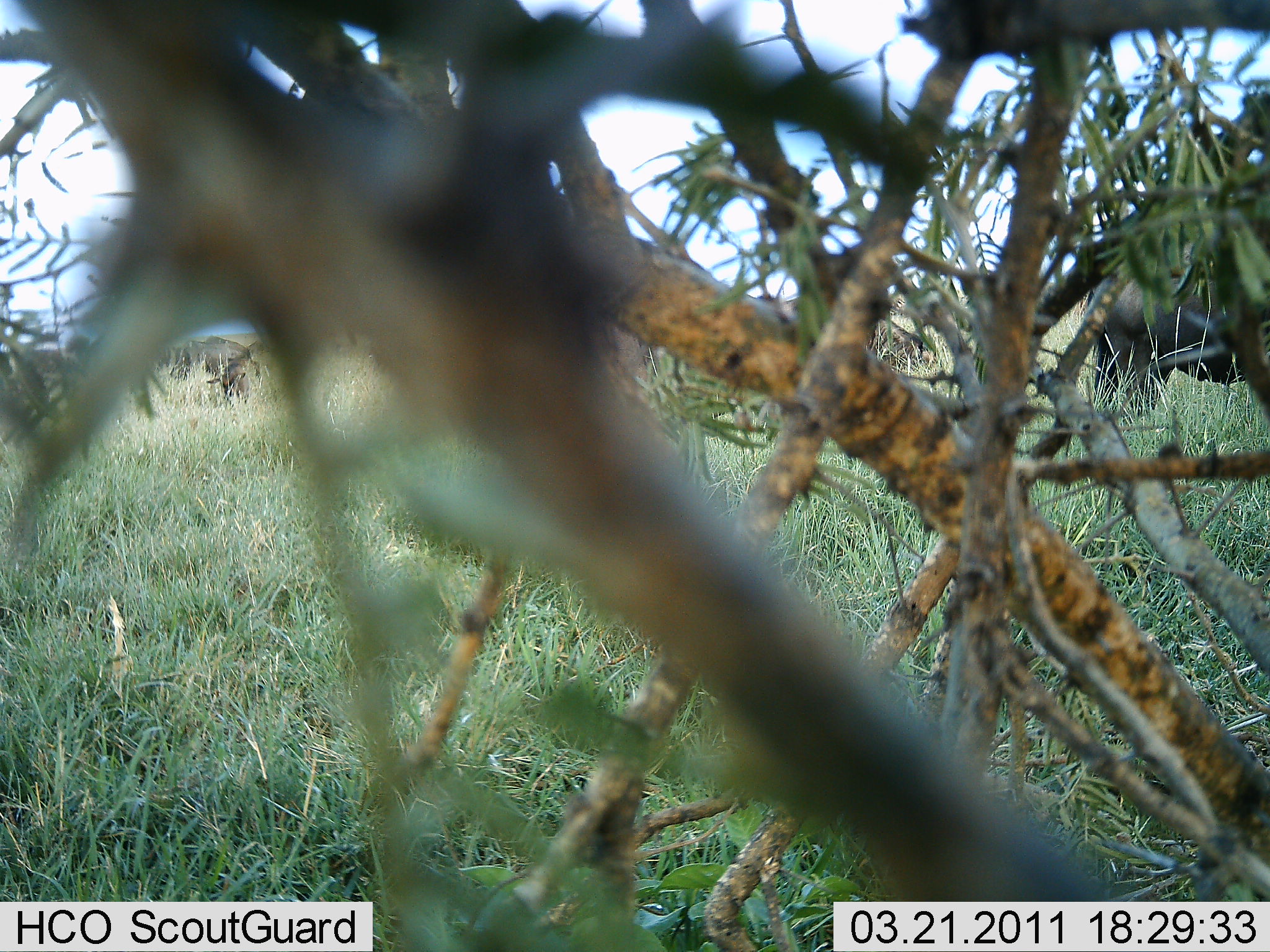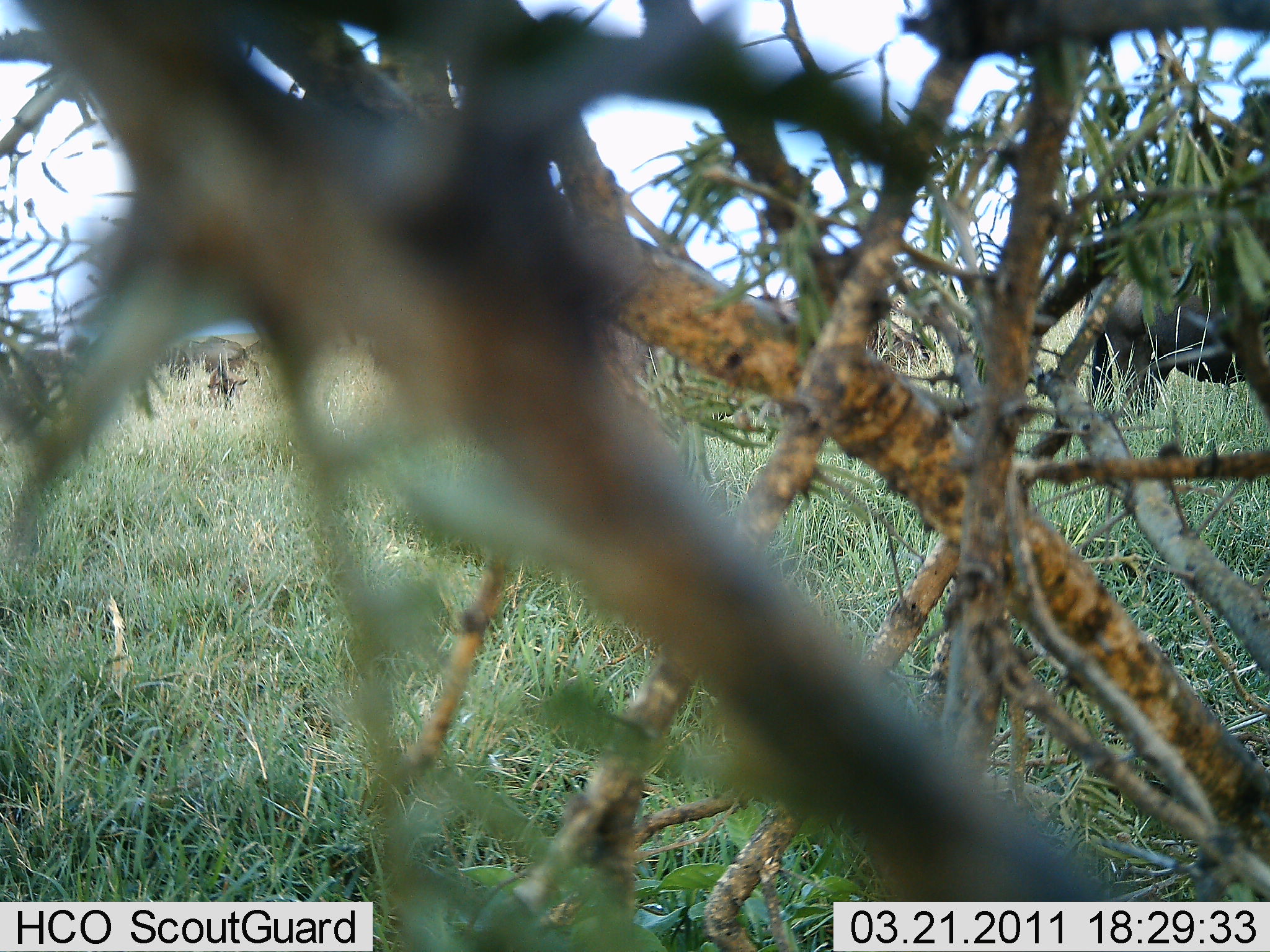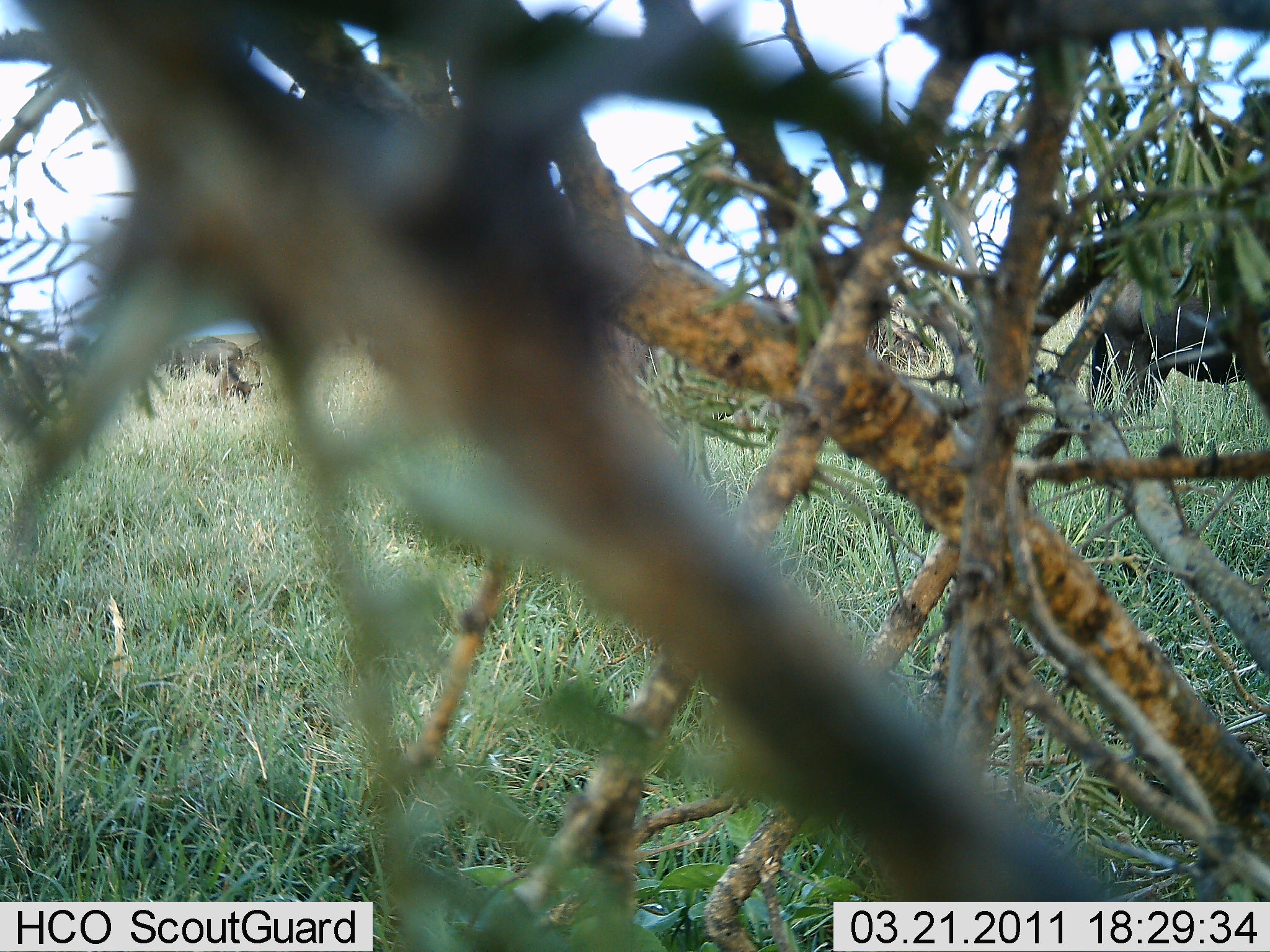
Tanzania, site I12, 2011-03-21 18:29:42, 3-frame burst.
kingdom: Animalia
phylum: Chordata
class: Mammalia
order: Artiodactyla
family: Bovidae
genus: Connochaetes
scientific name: Connochaetes taurinus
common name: blue wildebeest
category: wildebeest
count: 4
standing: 50%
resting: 0%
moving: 10%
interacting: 0%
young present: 0%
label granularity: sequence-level